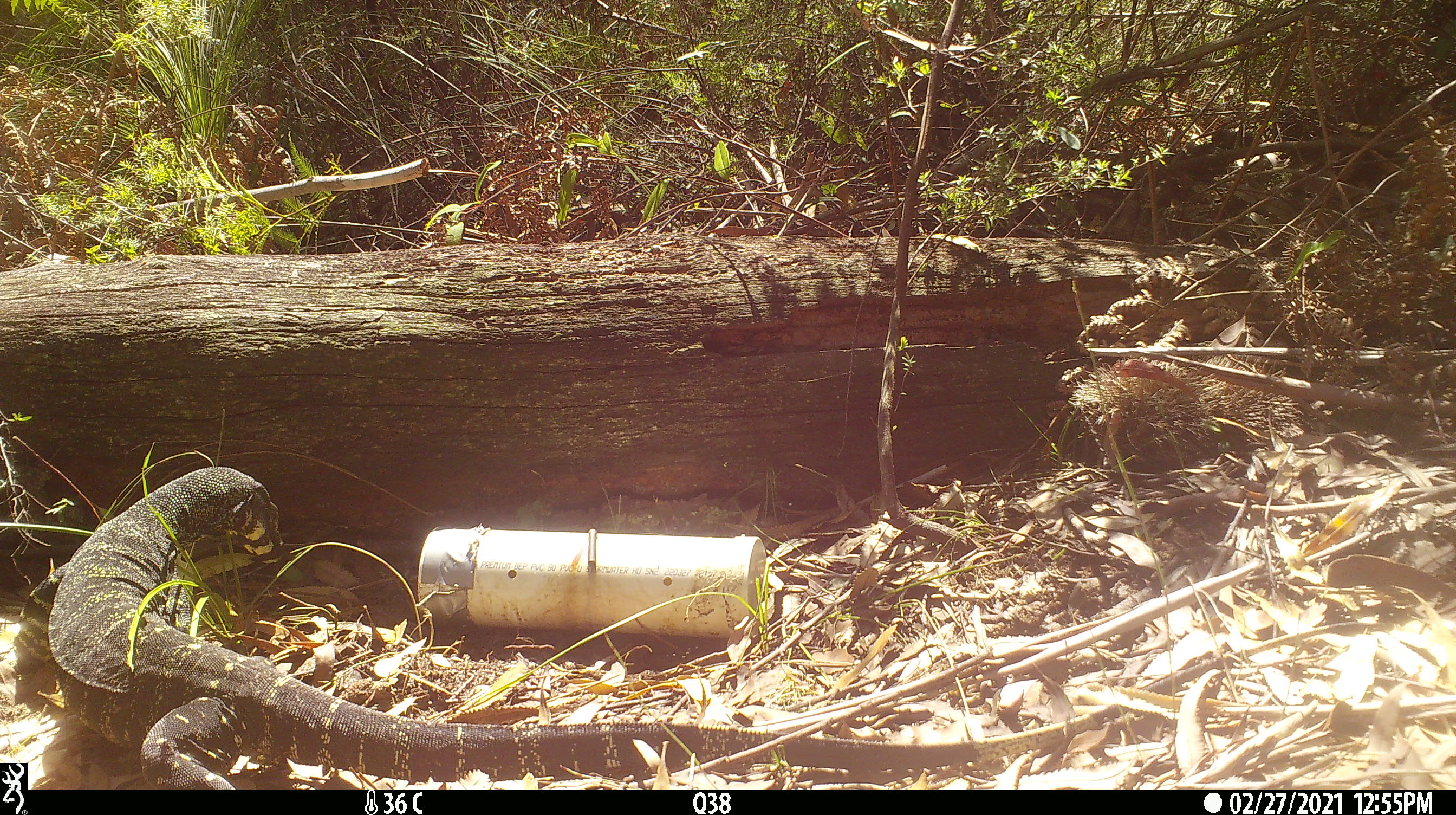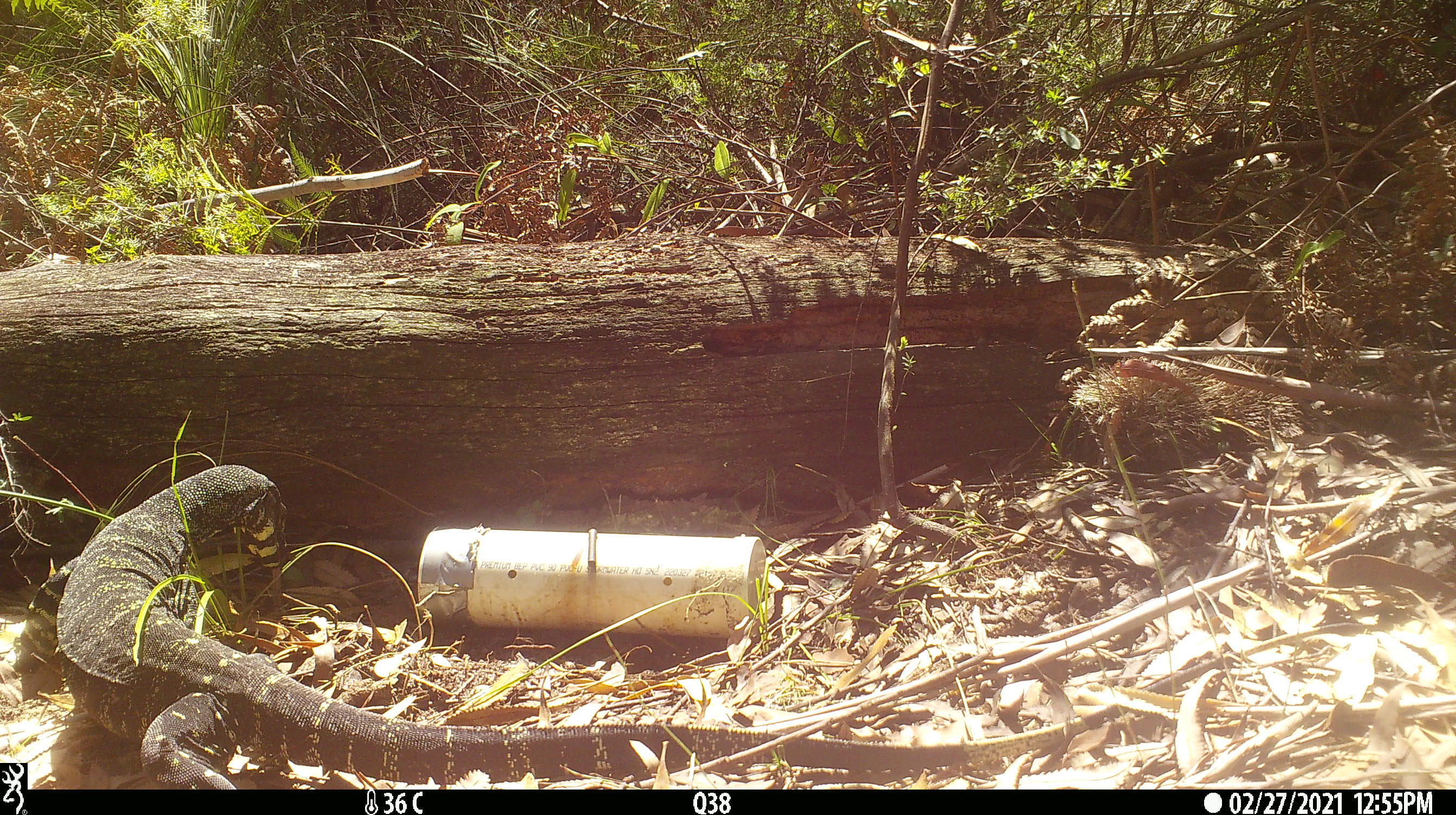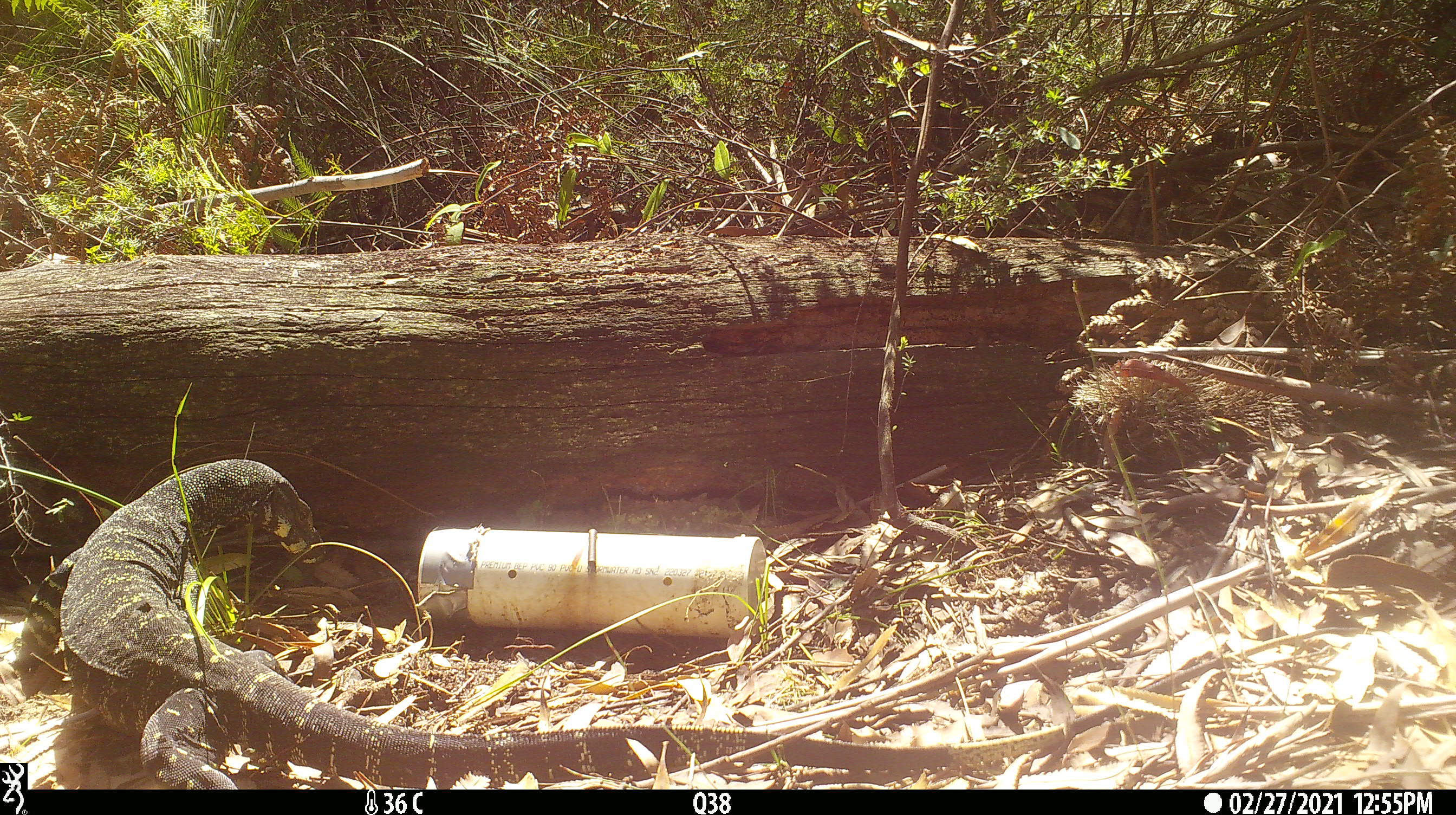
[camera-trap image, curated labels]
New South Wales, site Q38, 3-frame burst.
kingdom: Animalia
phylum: Chordata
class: Reptilia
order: Squamata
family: Varanidae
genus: Varanus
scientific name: Varanus varius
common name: lace monitor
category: goanna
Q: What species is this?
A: Goanna (lace monitor) (Varanus varius).